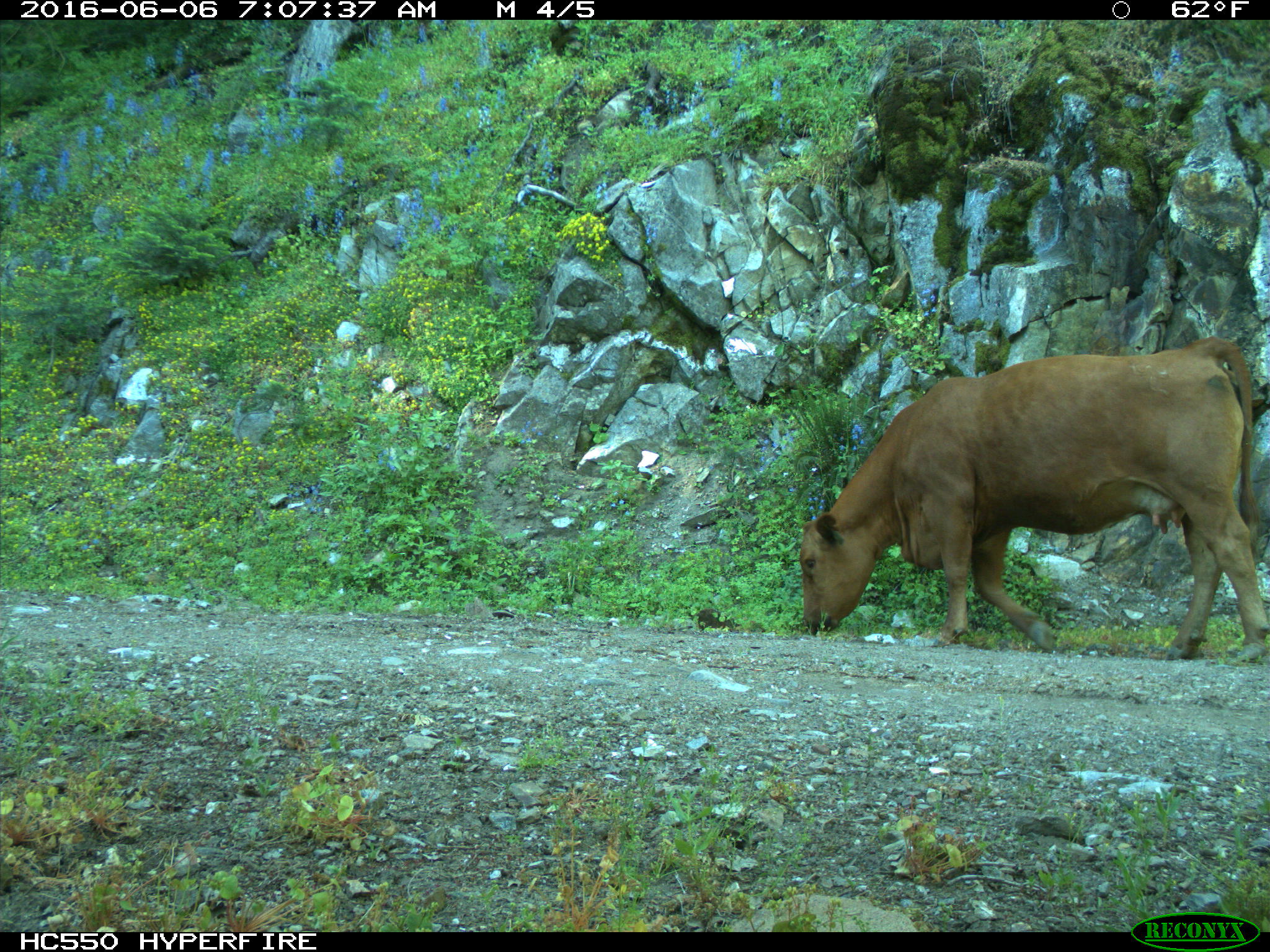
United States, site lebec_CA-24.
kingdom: Animalia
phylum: Chordata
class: Mammalia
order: Artiodactyla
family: Bovidae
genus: Bos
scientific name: Bos taurus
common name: domestic cow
Bos taurus (domestic cow).